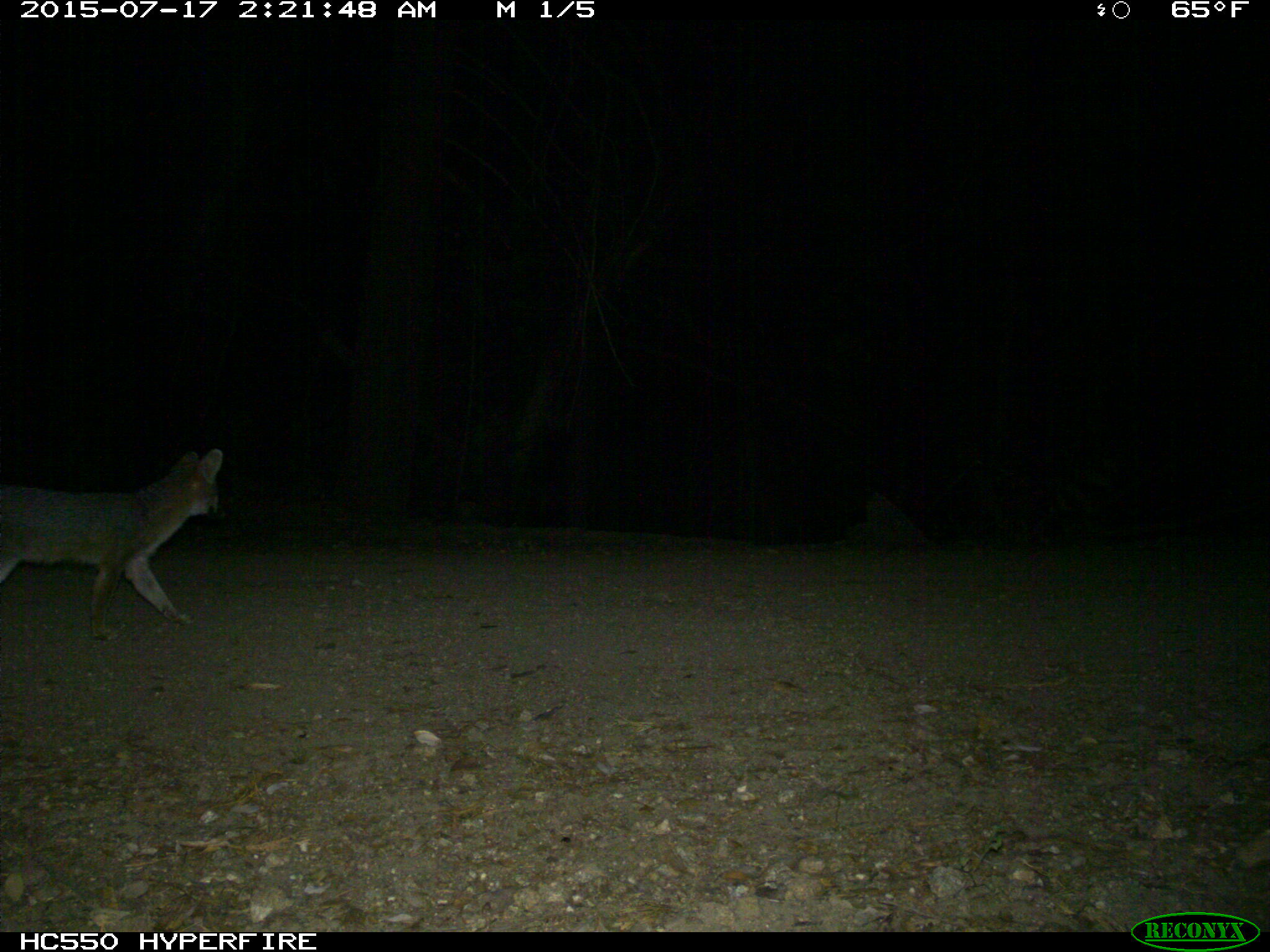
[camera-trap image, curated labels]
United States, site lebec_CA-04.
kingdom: Animalia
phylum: Chordata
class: Mammalia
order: Carnivora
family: Canidae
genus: Urocyon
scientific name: Urocyon cinereoargenteus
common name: gray fox